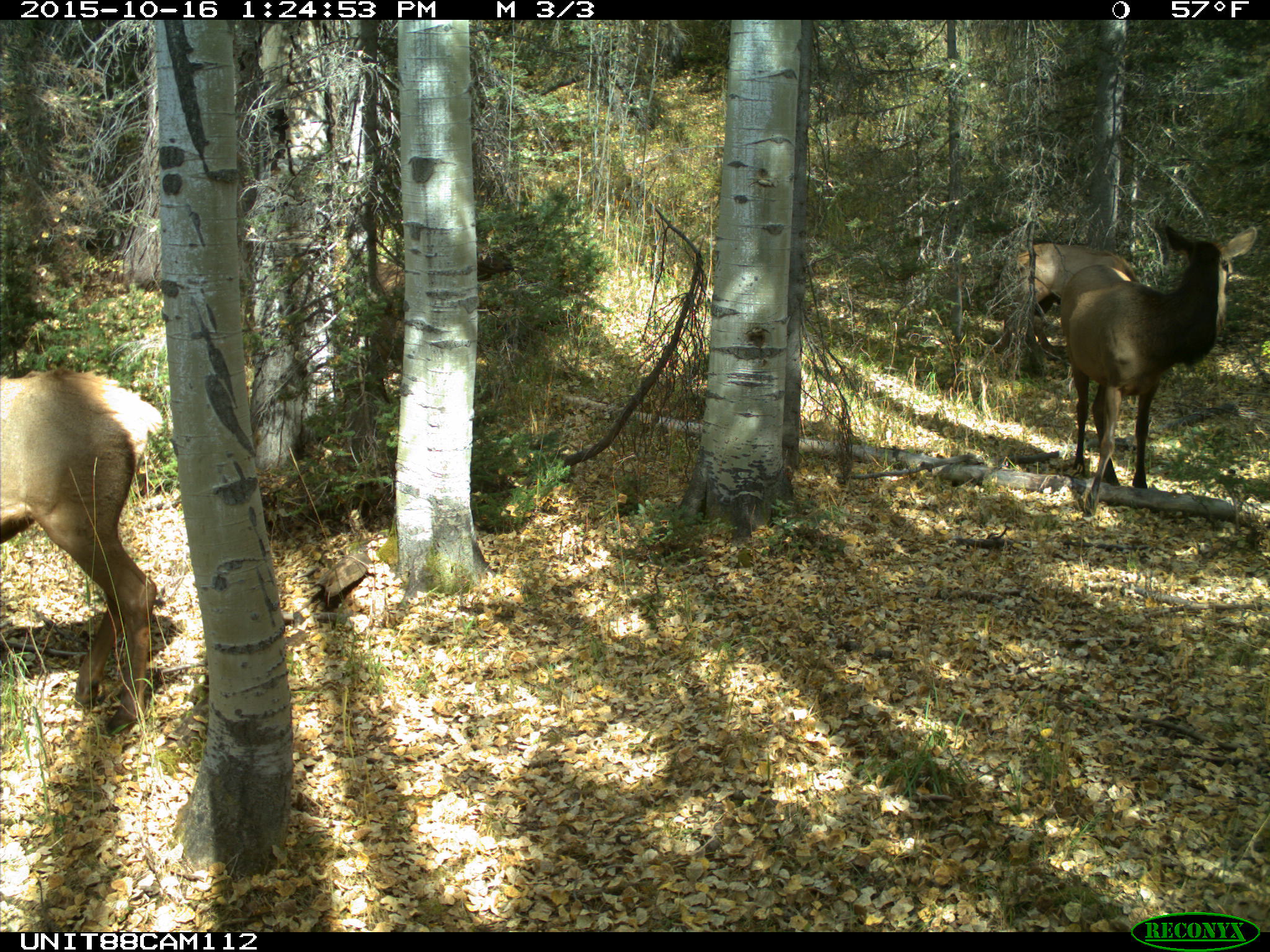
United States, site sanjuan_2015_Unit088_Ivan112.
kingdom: Animalia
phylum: Chordata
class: Mammalia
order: Artiodactyla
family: Cervidae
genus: Cervus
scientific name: Cervus elaphus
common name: red deer